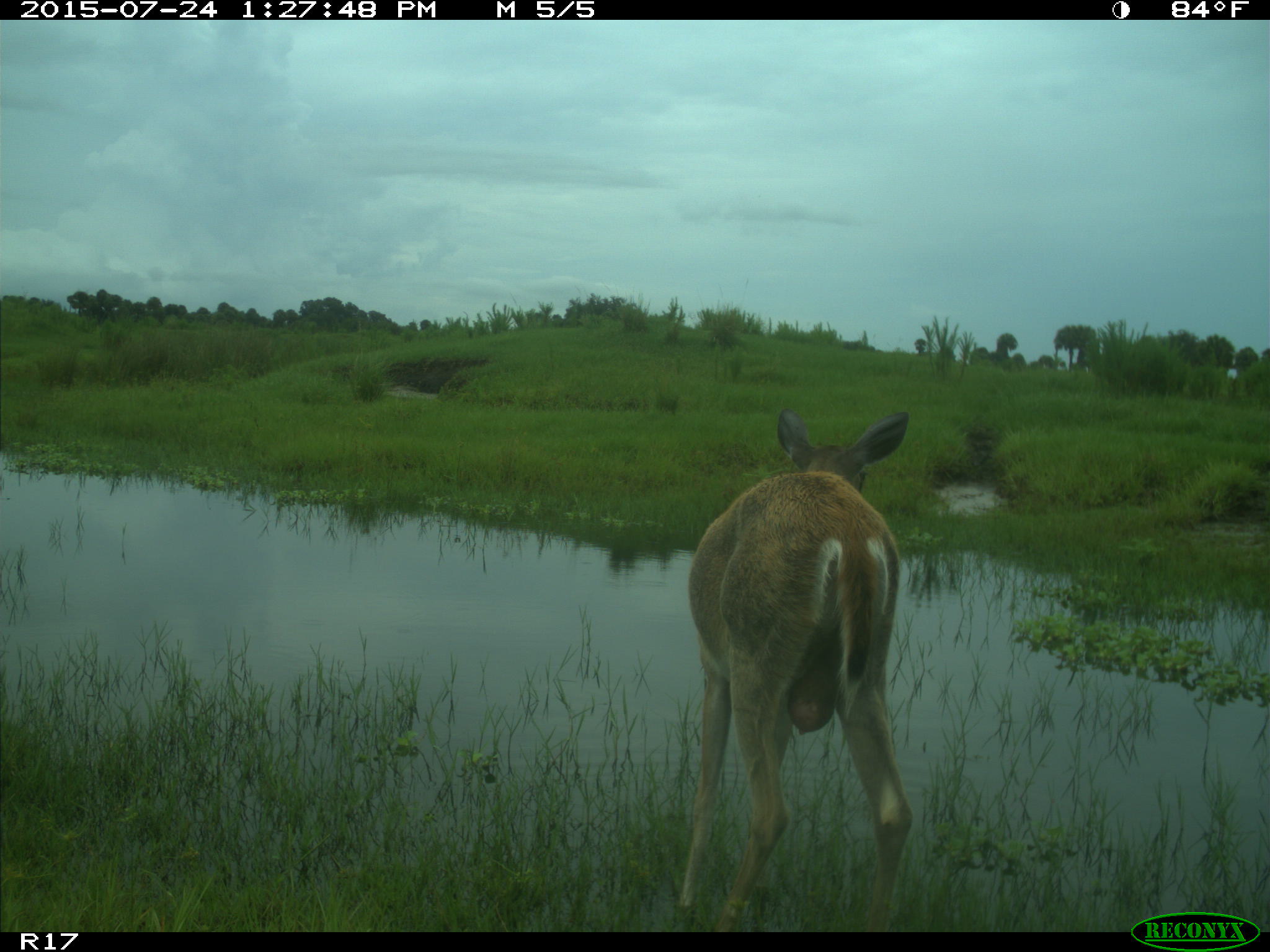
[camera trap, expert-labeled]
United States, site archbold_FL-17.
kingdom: Animalia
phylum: Chordata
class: Mammalia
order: Artiodactyla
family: Cervidae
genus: Odocoileus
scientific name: Odocoileus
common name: deer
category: unidentified deer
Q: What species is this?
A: Unidentified deer (deer) (Odocoileus).